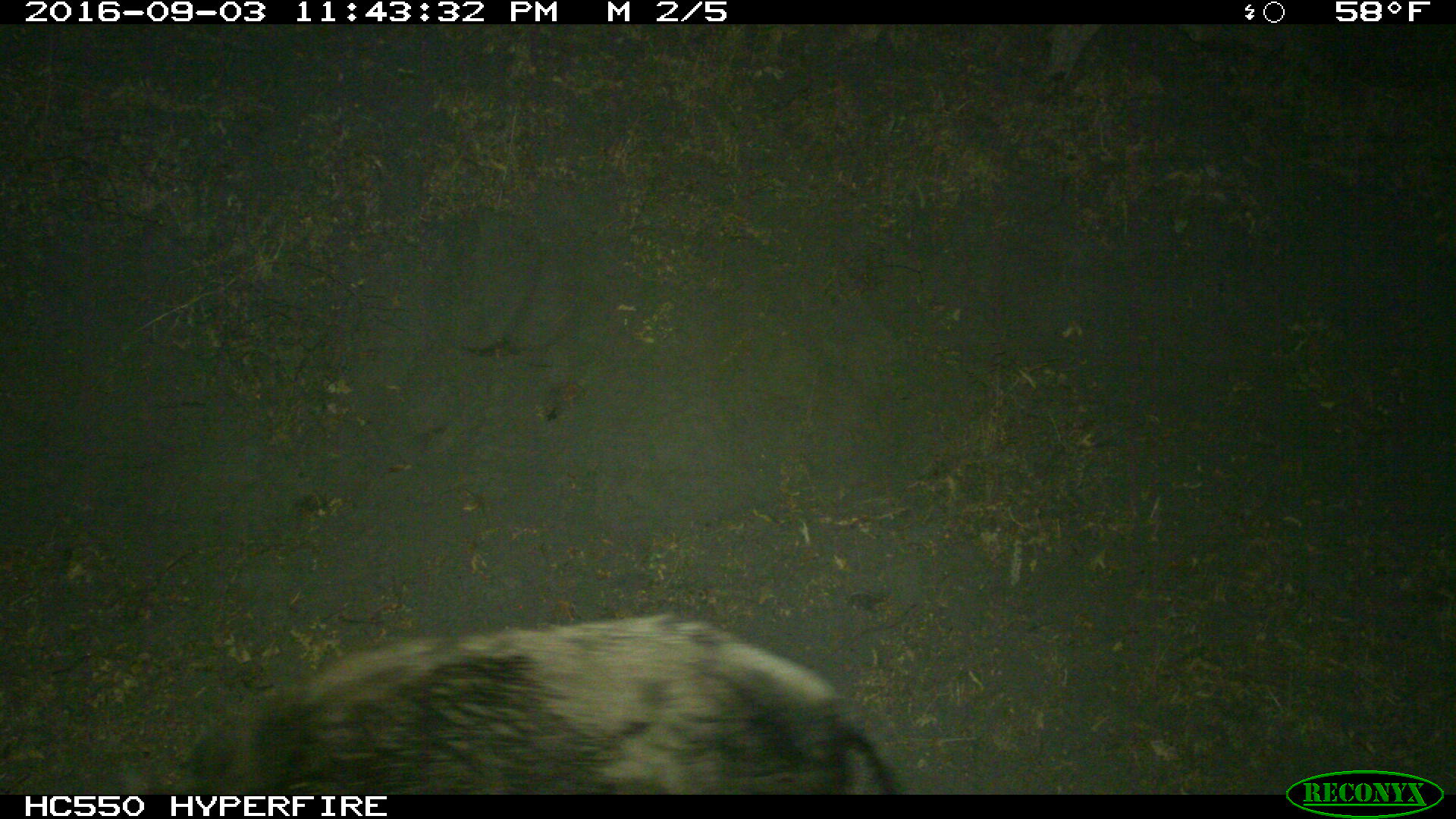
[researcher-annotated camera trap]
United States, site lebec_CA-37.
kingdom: Animalia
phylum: Chordata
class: Mammalia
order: Artiodactyla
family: Suidae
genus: Sus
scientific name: Sus scrofa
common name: wild boar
Sus scrofa (wild boar).